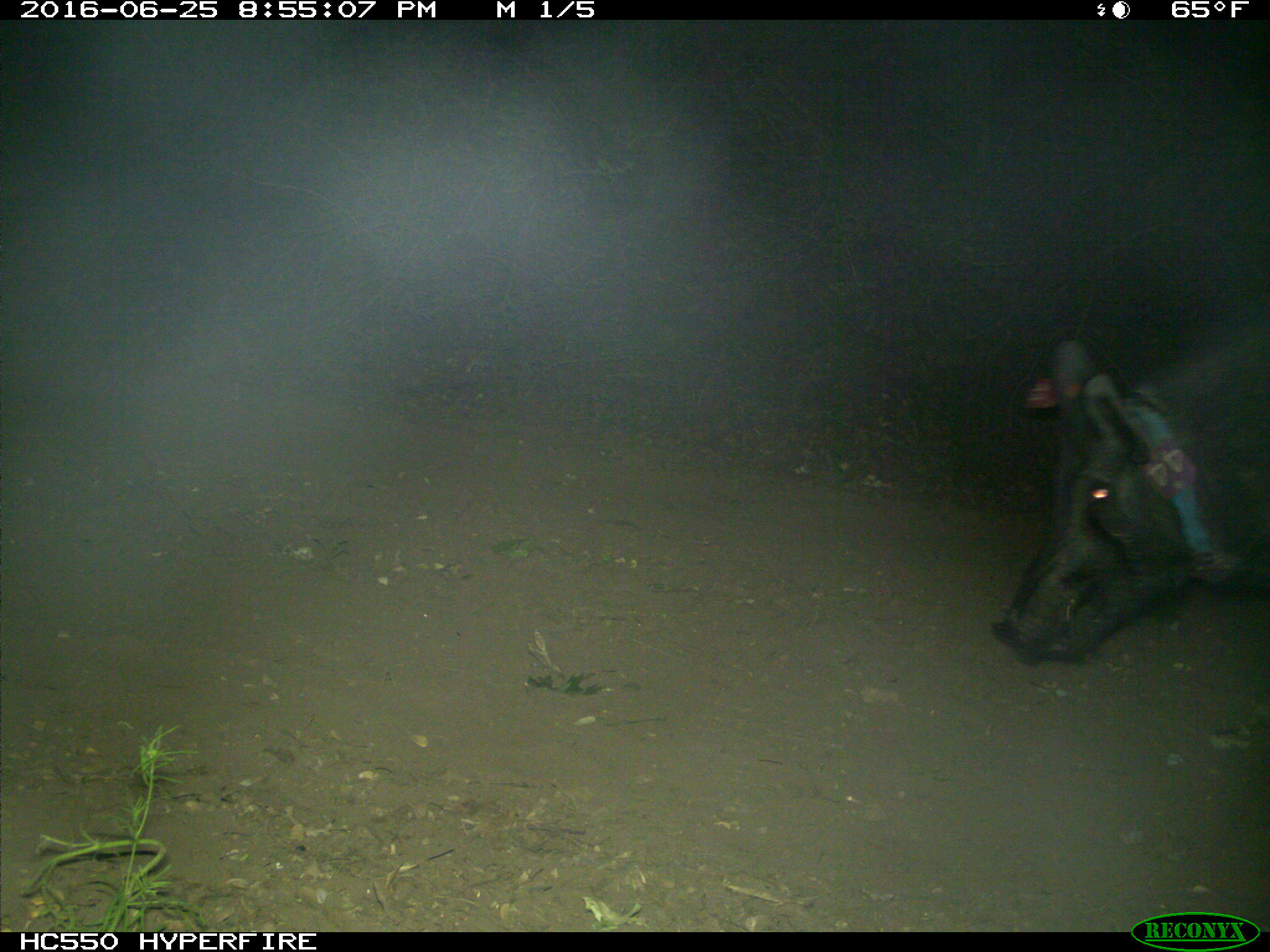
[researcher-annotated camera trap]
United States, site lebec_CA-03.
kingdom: Animalia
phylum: Chordata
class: Mammalia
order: Artiodactyla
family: Suidae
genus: Sus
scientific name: Sus scrofa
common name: wild boar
Sus scrofa (wild boar).